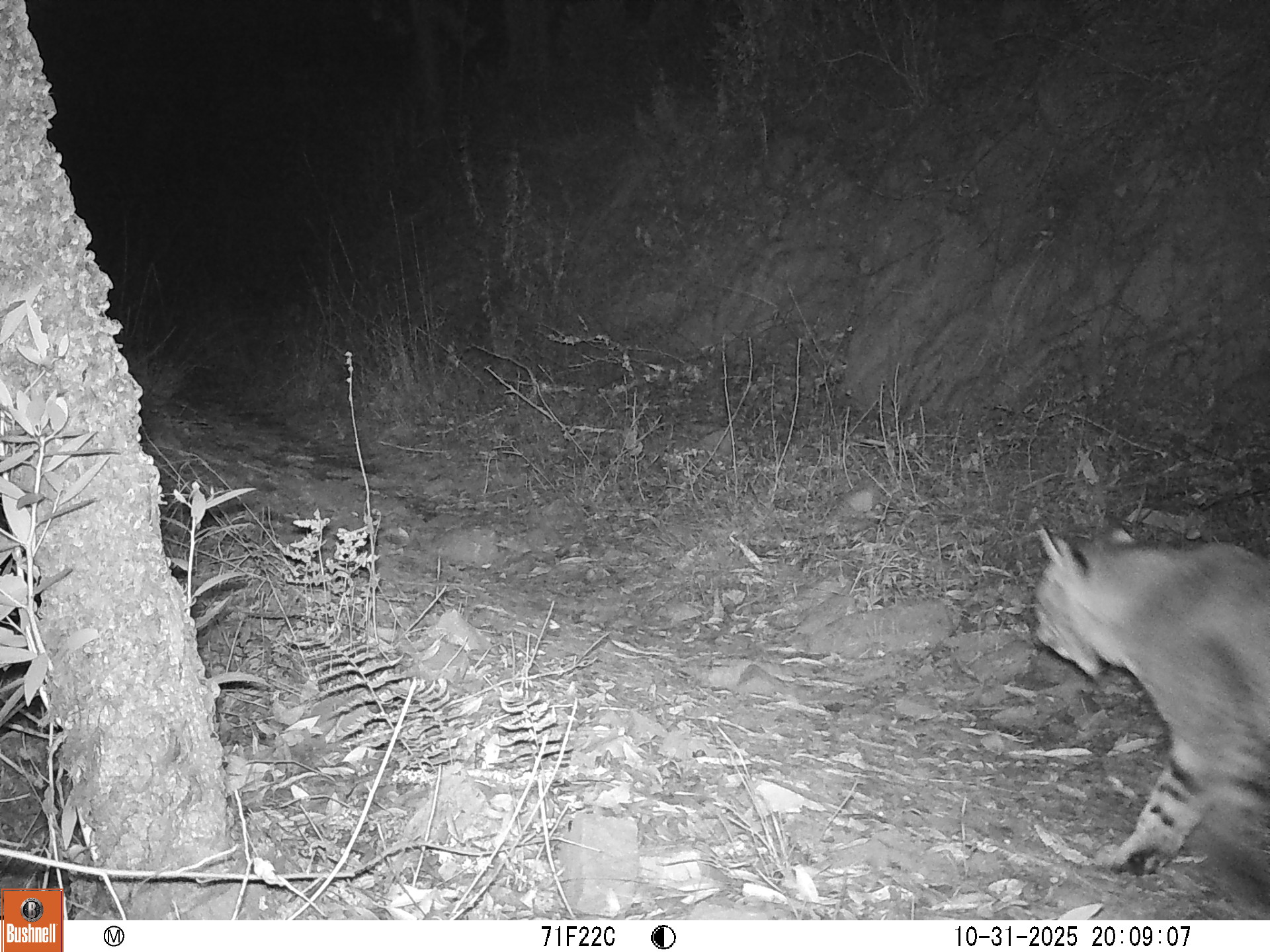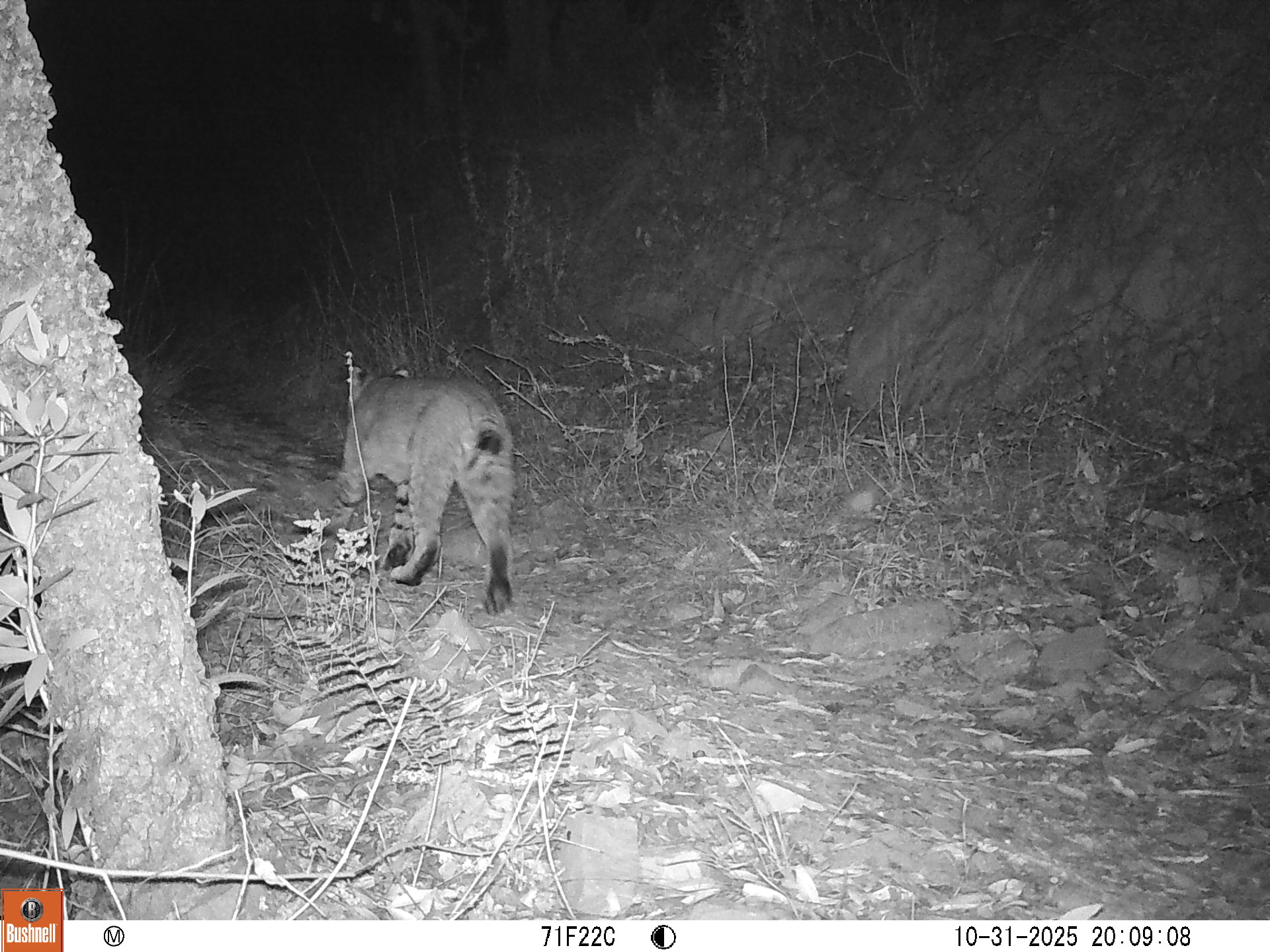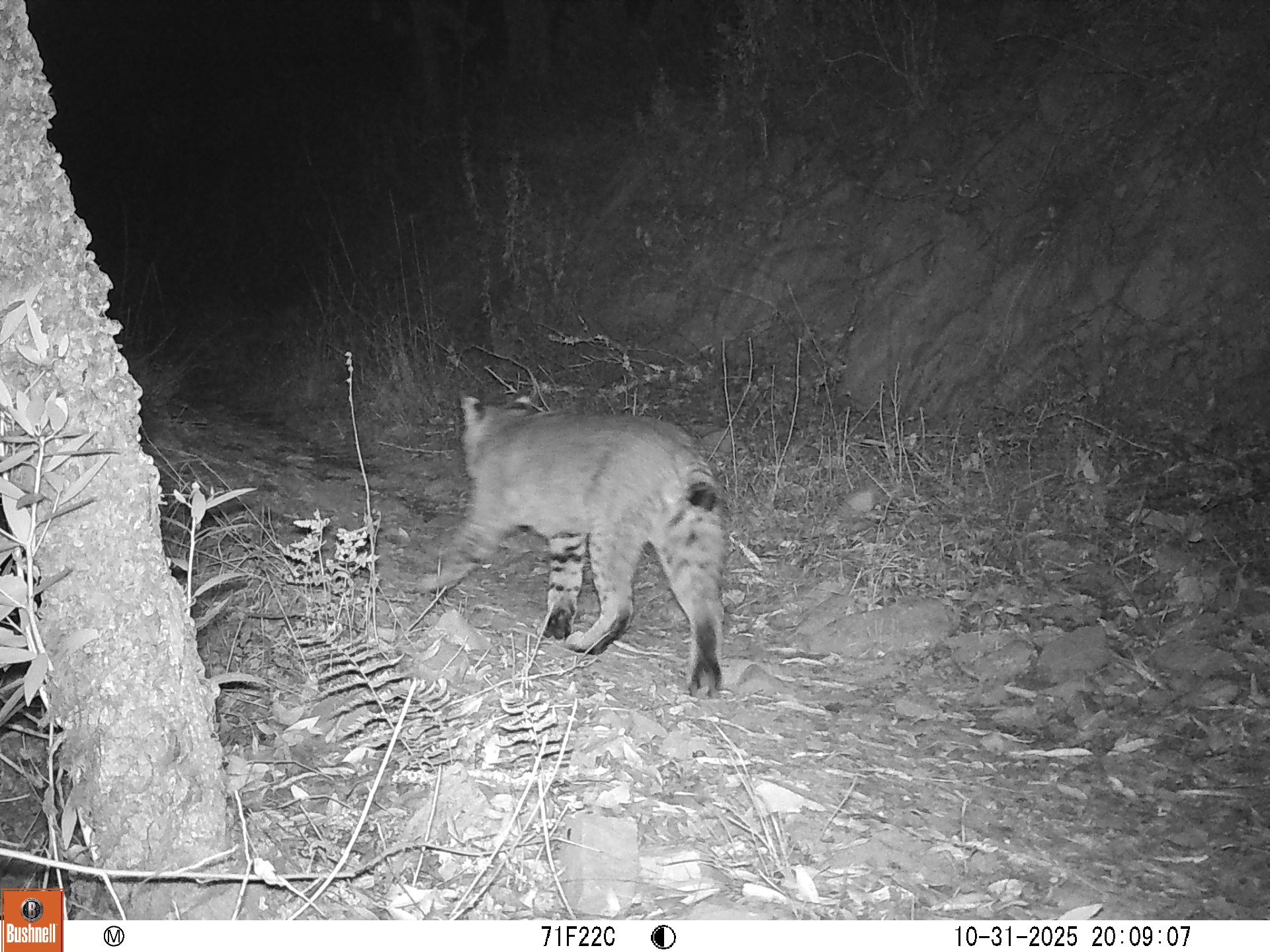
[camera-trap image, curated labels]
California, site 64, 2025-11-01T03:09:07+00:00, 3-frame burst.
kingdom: Animalia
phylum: Chordata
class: Mammalia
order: Carnivora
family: Felidae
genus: Lynx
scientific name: Lynx rufus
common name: bobcat